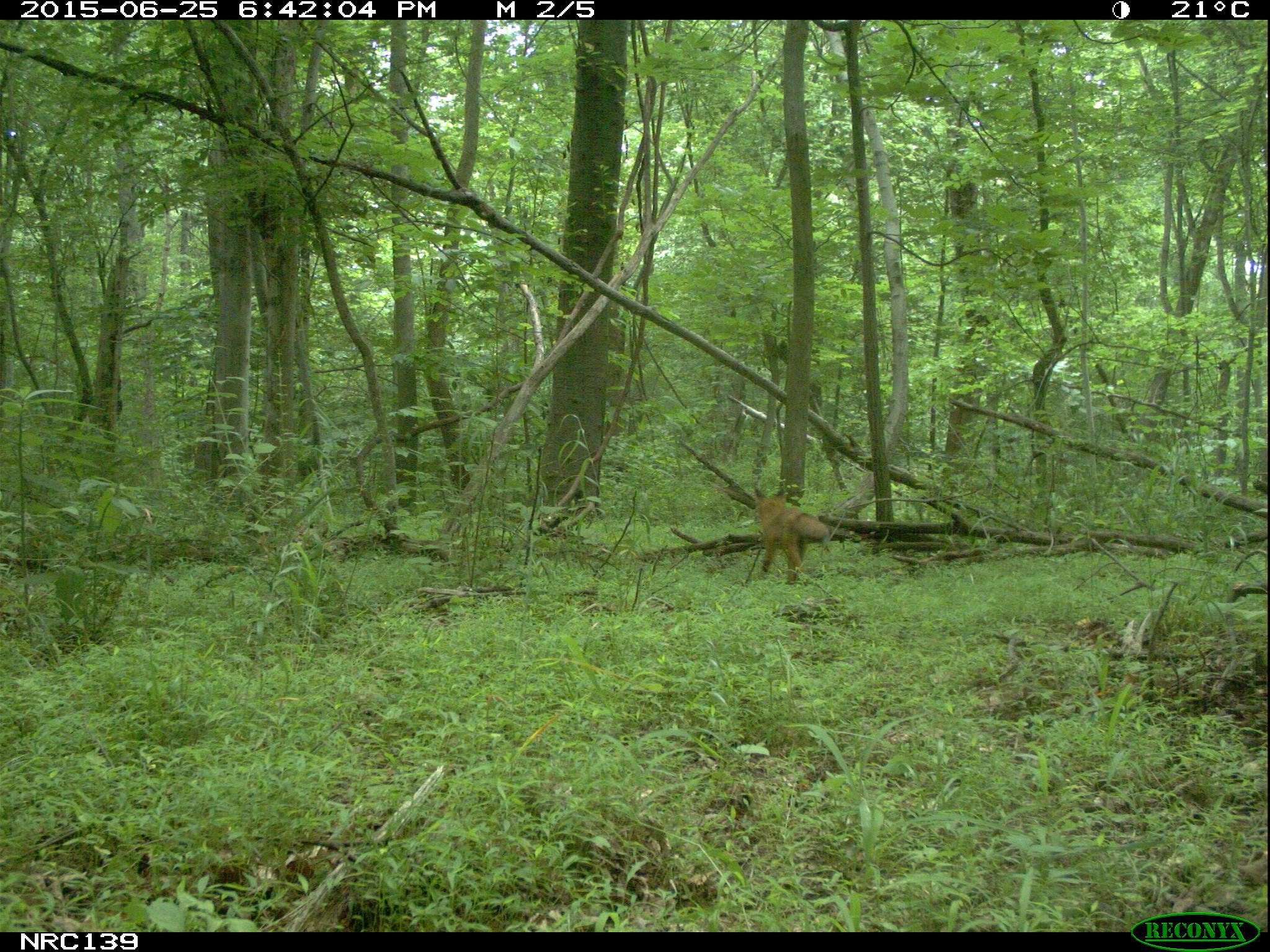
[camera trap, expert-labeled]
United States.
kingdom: Animalia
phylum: Chordata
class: Mammalia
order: Carnivora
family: Canidae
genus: Vulpes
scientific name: Vulpes vulpes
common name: red fox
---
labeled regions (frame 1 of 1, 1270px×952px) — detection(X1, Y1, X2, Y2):
Red Fox: detection(744, 482, 837, 578)